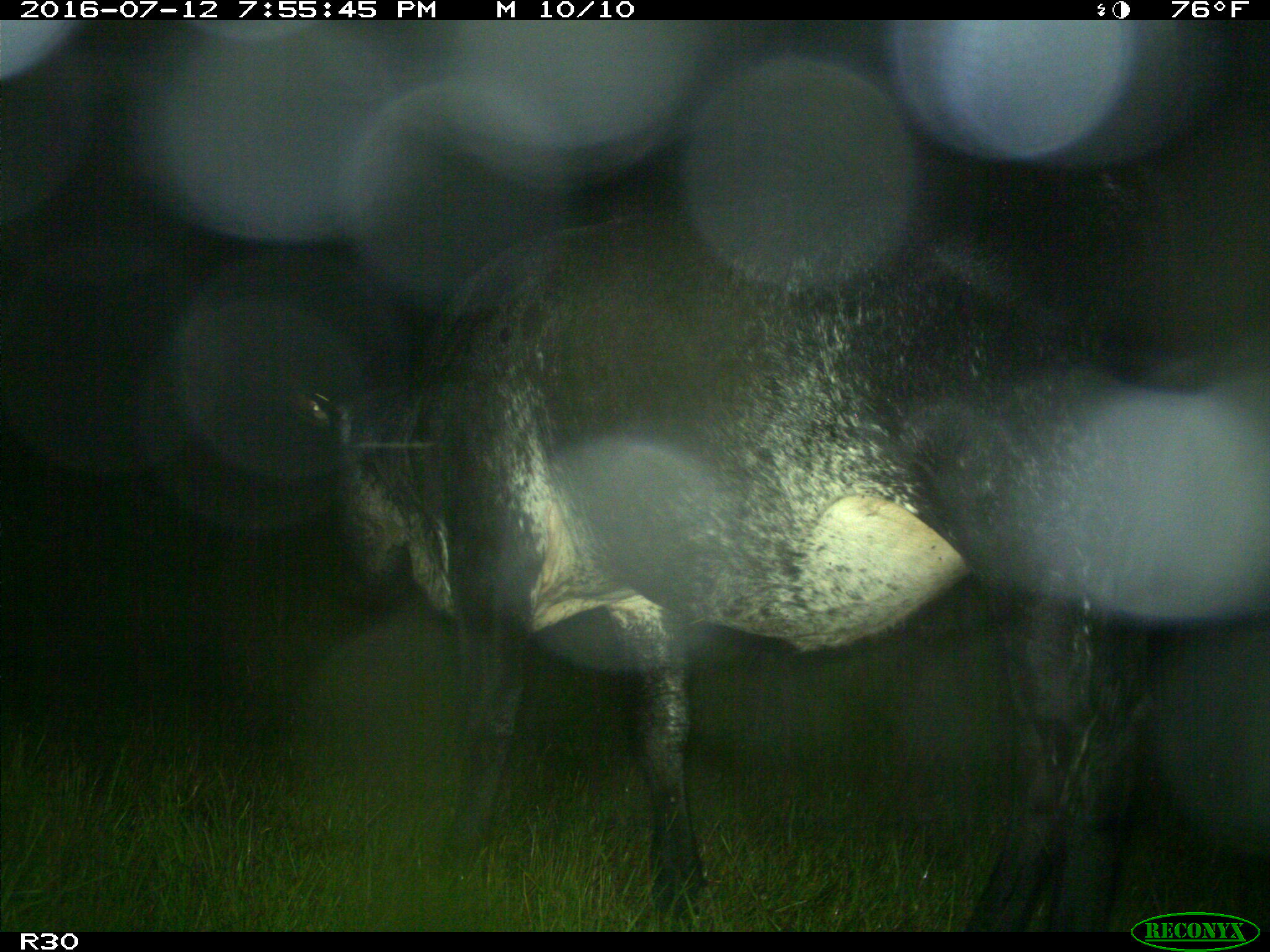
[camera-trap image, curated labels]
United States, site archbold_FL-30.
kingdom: Animalia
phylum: Chordata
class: Mammalia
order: Artiodactyla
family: Bovidae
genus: Bos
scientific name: Bos taurus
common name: domestic cow